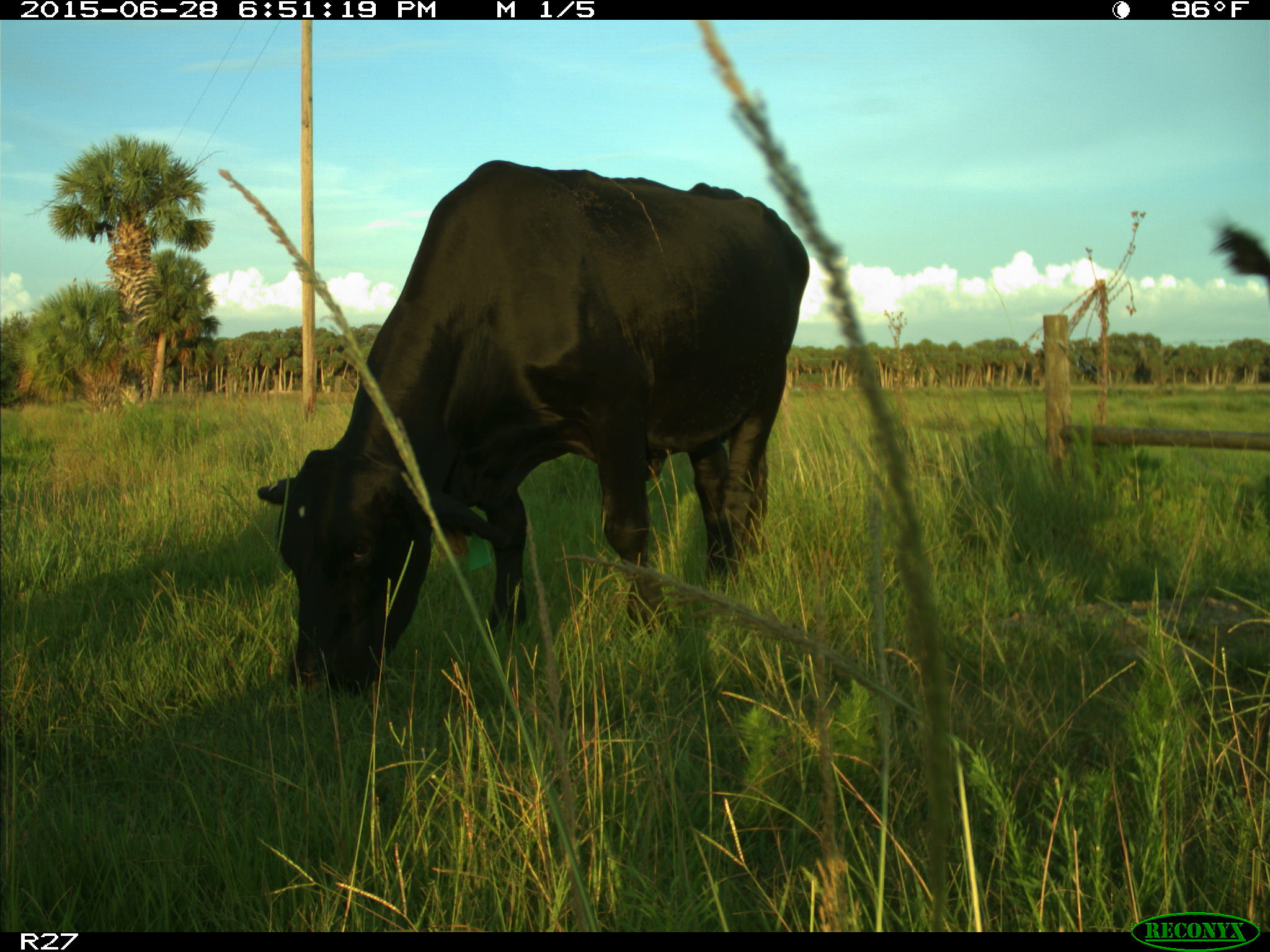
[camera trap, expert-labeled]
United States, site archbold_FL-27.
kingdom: Animalia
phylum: Chordata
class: Mammalia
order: Artiodactyla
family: Bovidae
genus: Bos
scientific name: Bos taurus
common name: domestic cow